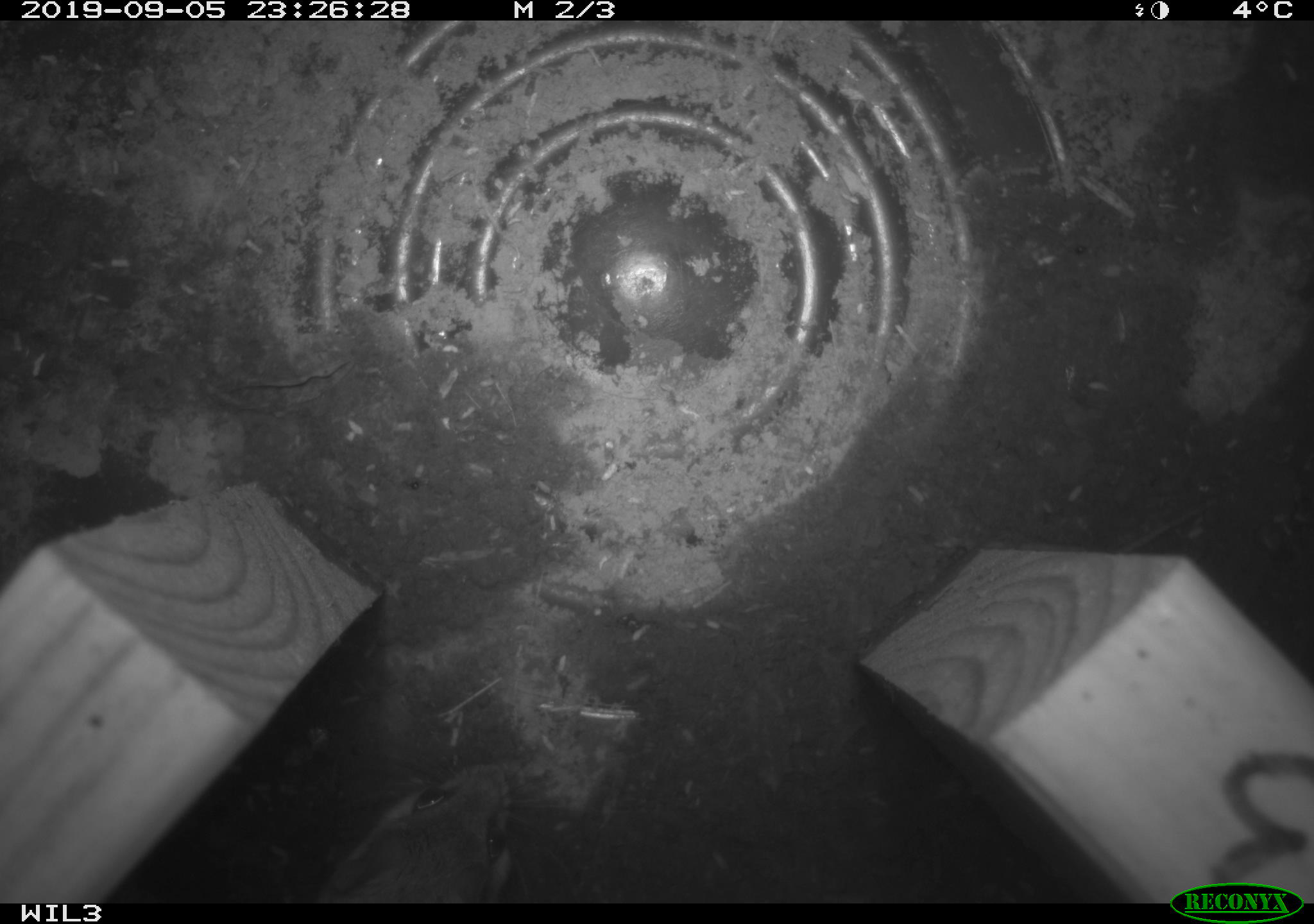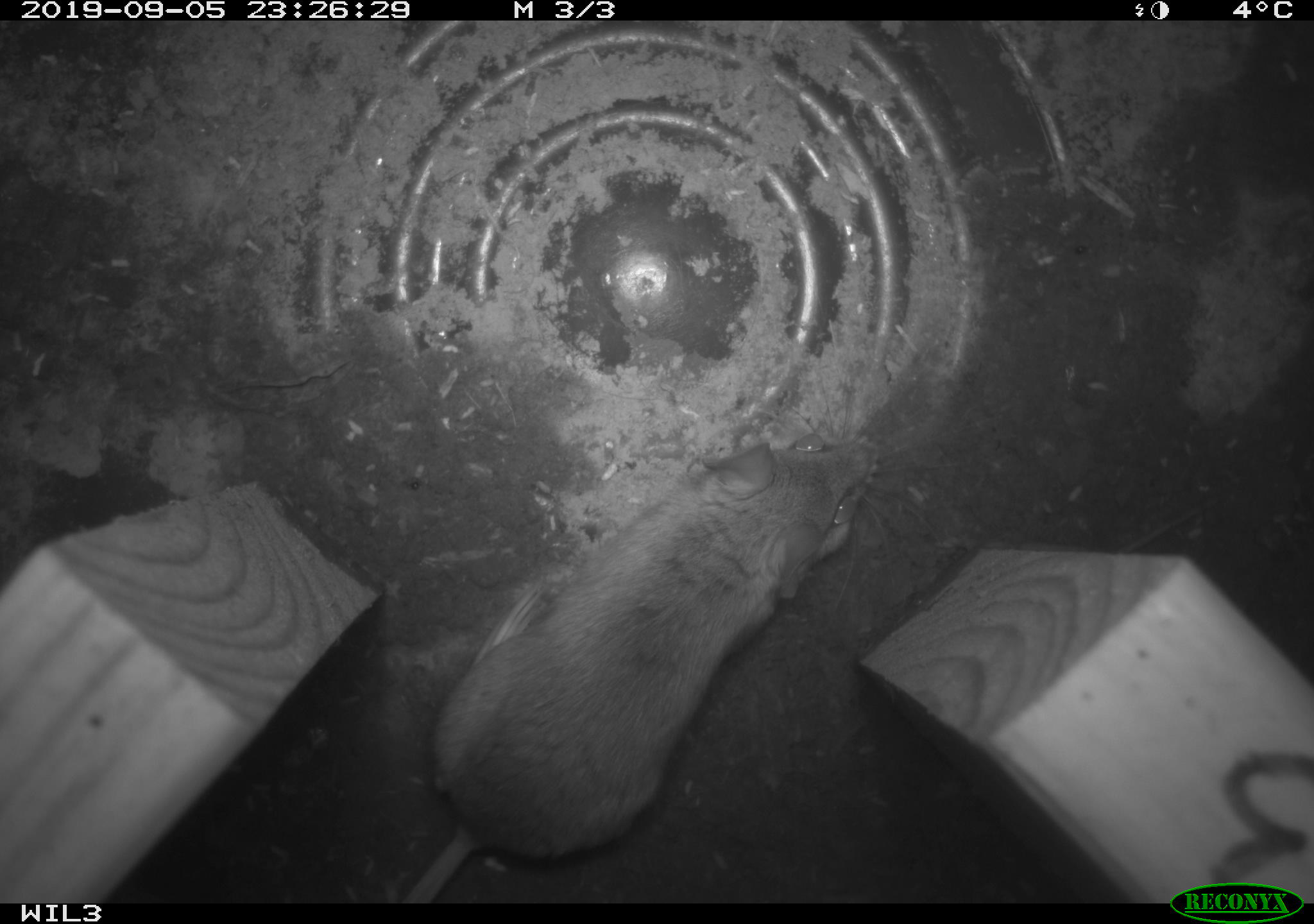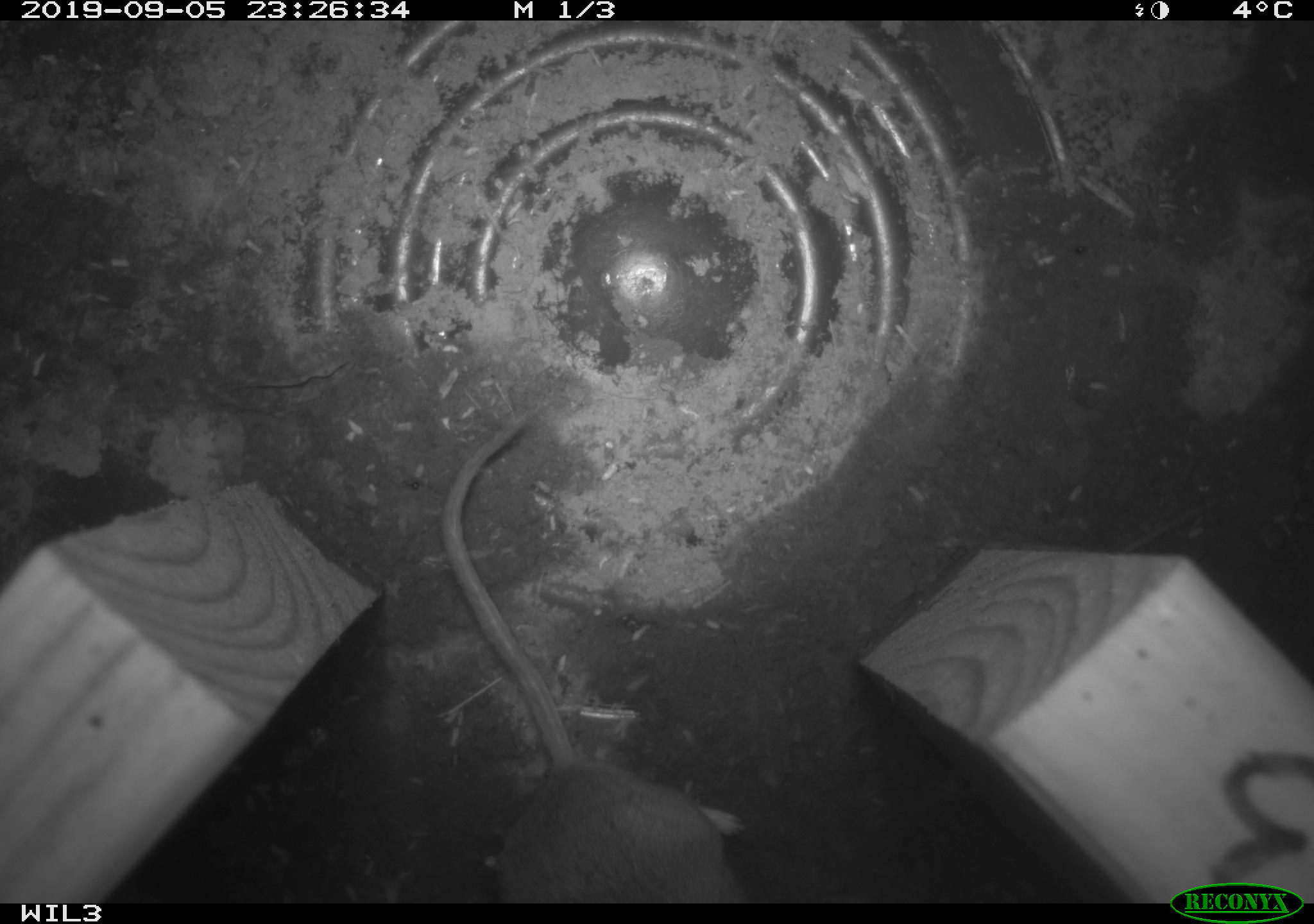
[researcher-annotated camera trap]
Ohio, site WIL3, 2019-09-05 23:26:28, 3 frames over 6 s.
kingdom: Animalia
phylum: Chordata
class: Mammalia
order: Rodentia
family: Cricetidae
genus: Peromyscus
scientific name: Peromyscus leucopus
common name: white-footed mouse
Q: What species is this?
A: White-footed mouse (Peromyscus leucopus).